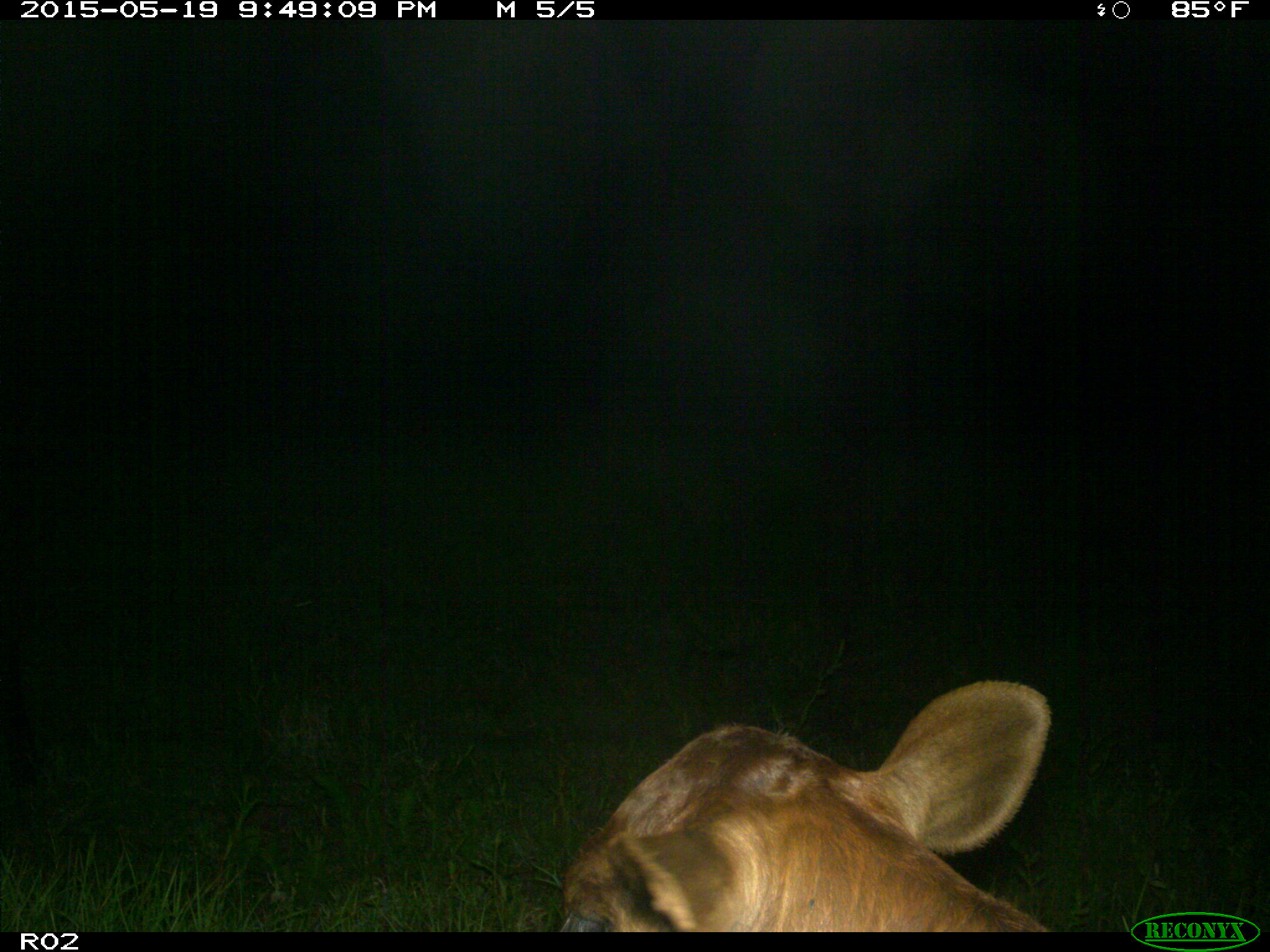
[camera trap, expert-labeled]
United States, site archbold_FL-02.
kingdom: Animalia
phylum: Chordata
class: Mammalia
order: Artiodactyla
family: Bovidae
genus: Bos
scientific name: Bos taurus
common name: domestic cow